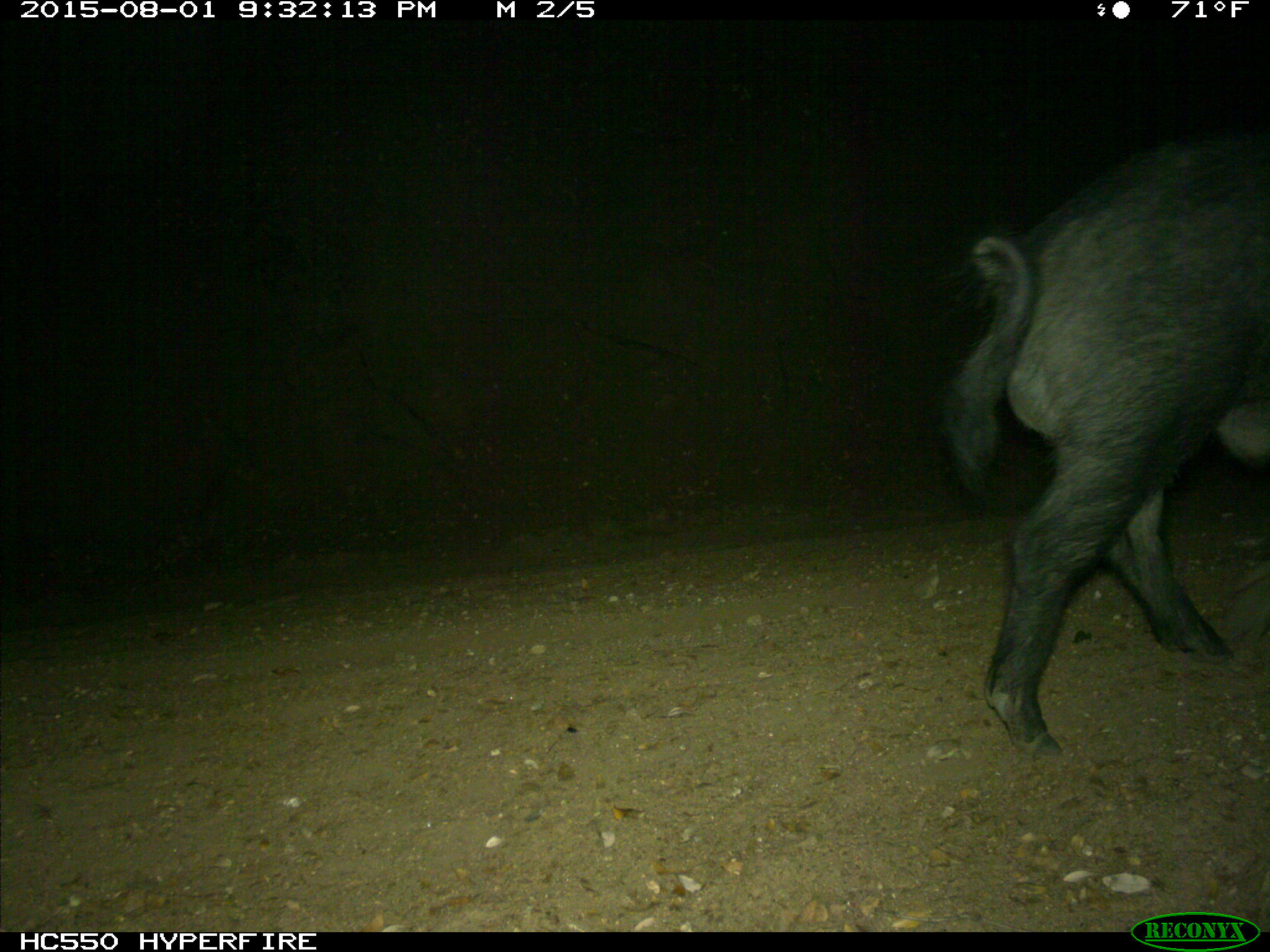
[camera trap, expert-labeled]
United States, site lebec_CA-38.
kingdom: Animalia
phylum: Chordata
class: Mammalia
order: Artiodactyla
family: Suidae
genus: Sus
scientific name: Sus scrofa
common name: wild boar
Sus scrofa (wild boar).